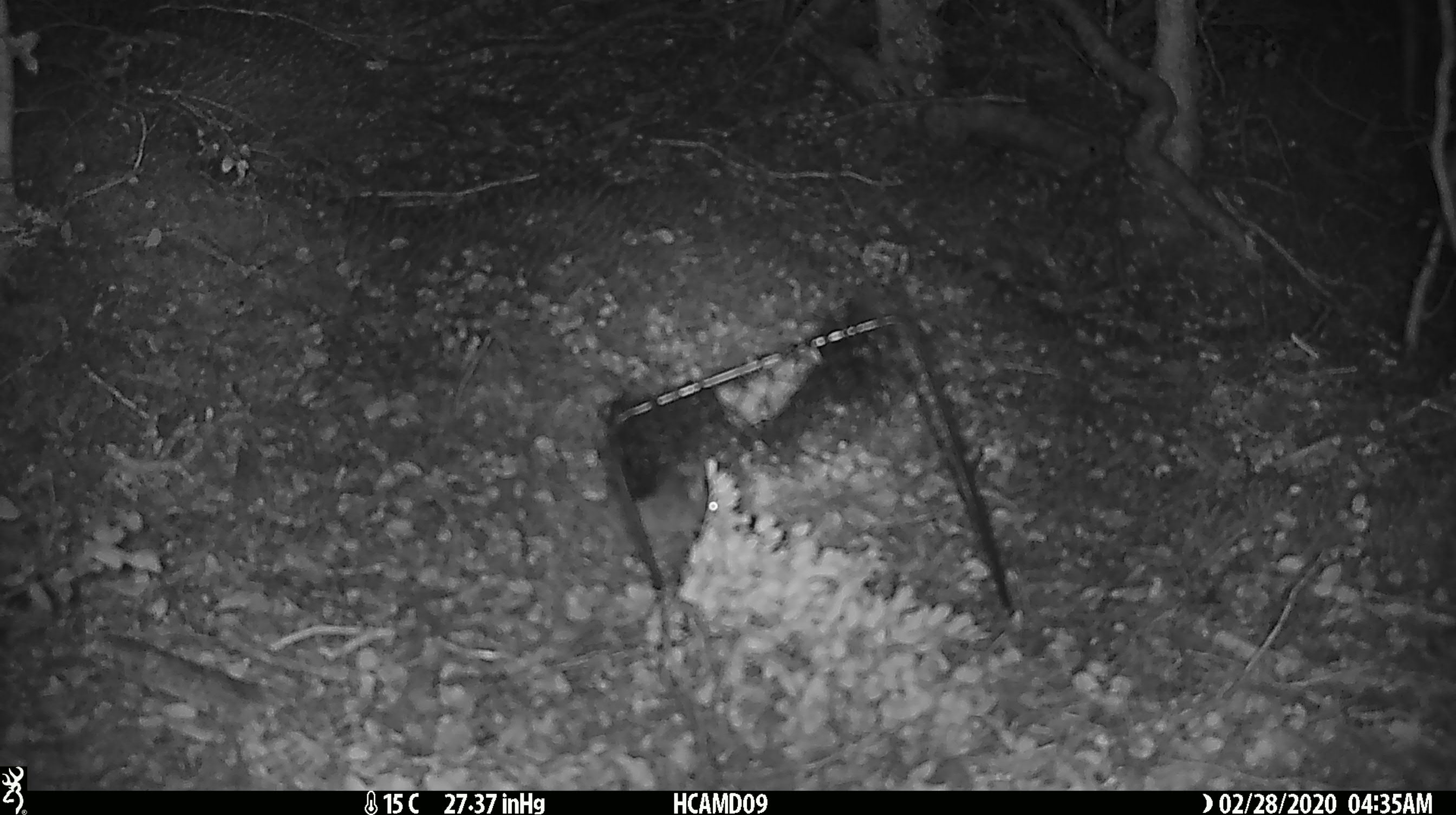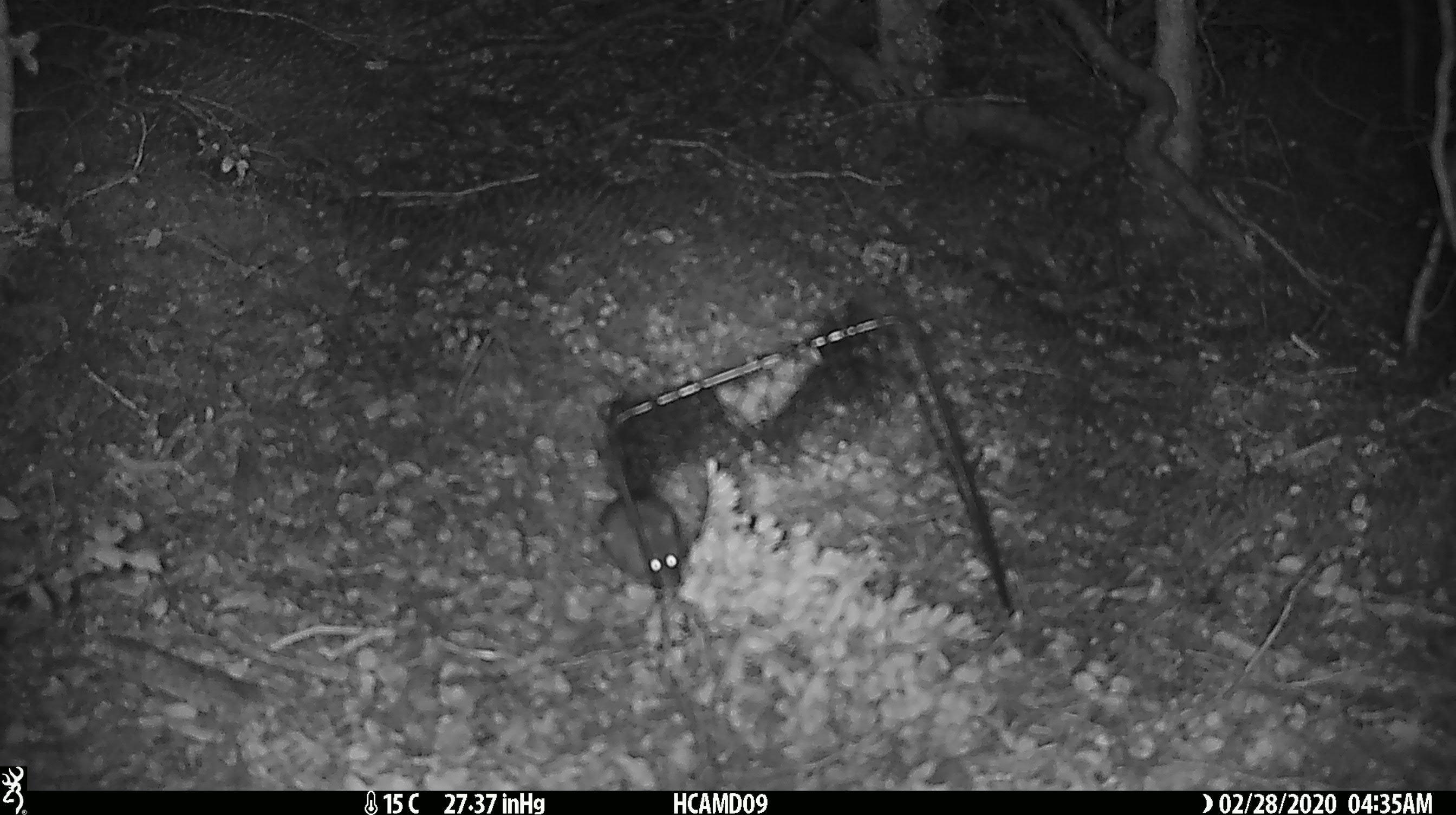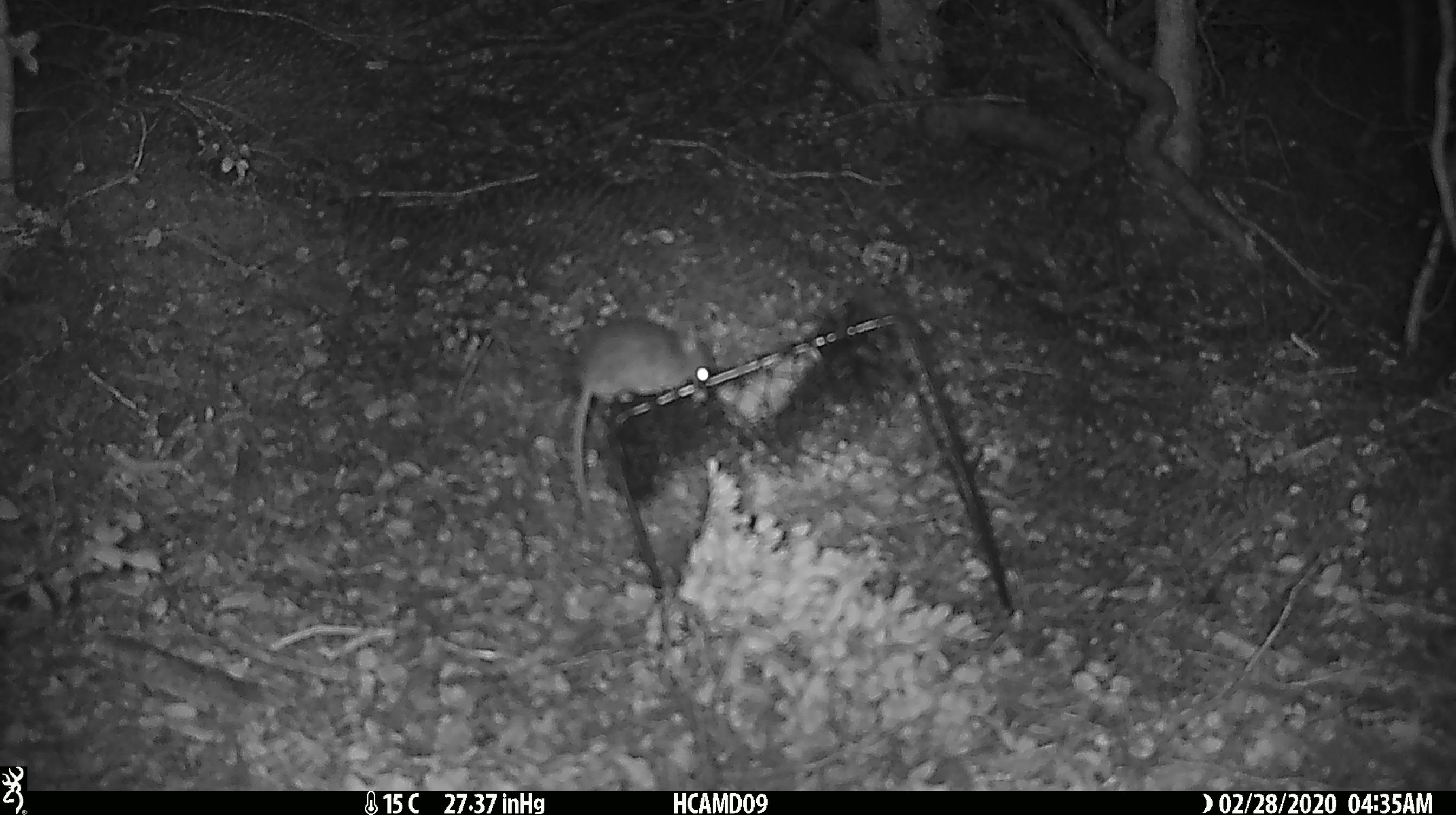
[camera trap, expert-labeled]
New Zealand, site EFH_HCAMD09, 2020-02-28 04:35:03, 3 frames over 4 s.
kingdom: Animalia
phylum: Chordata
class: Mammalia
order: Rodentia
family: Muridae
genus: Mus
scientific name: Mus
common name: mouse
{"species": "mouse (Mus)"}